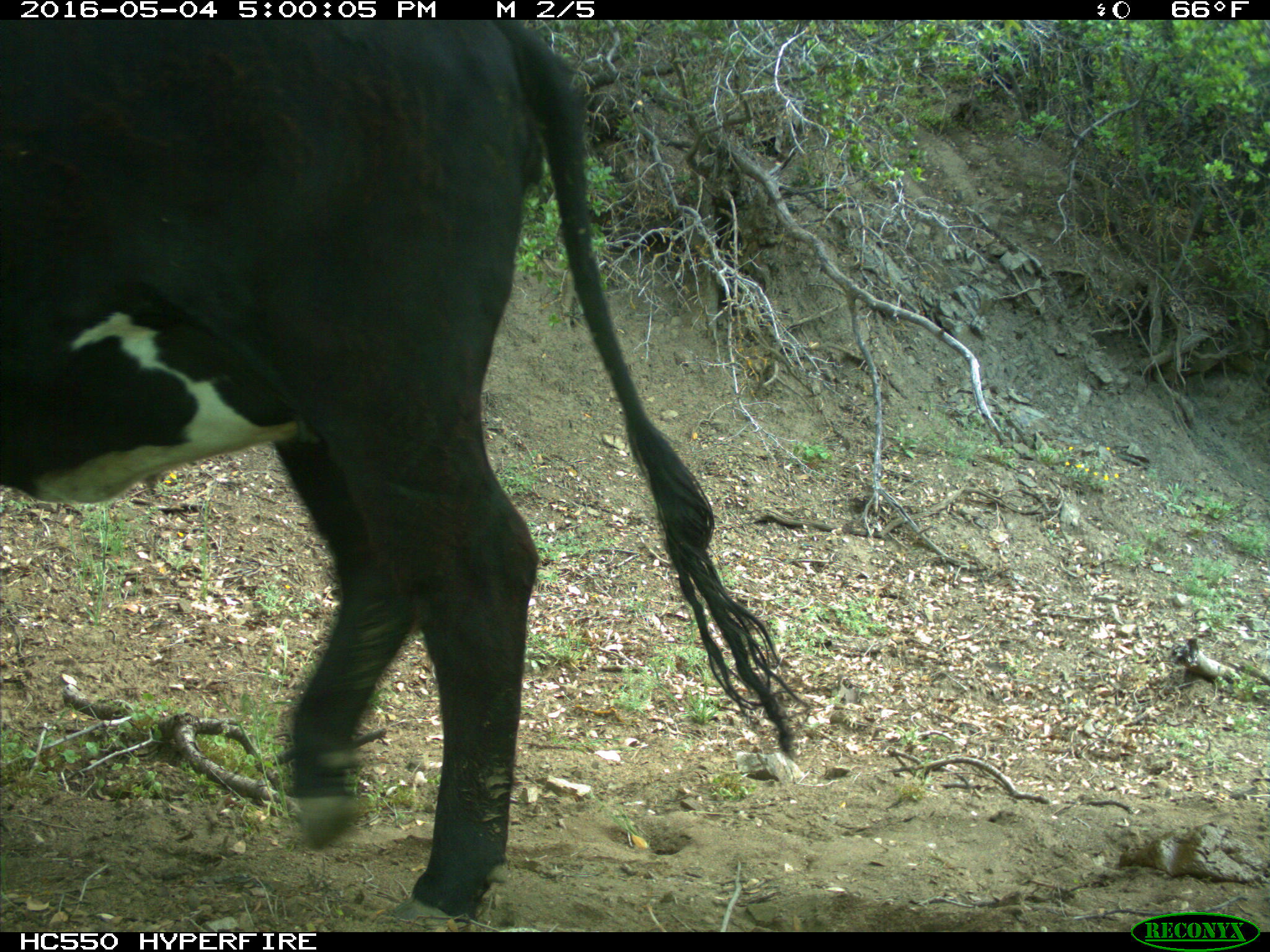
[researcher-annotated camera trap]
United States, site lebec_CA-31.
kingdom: Animalia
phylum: Chordata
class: Mammalia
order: Artiodactyla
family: Bovidae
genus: Bos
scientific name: Bos taurus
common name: domestic cow